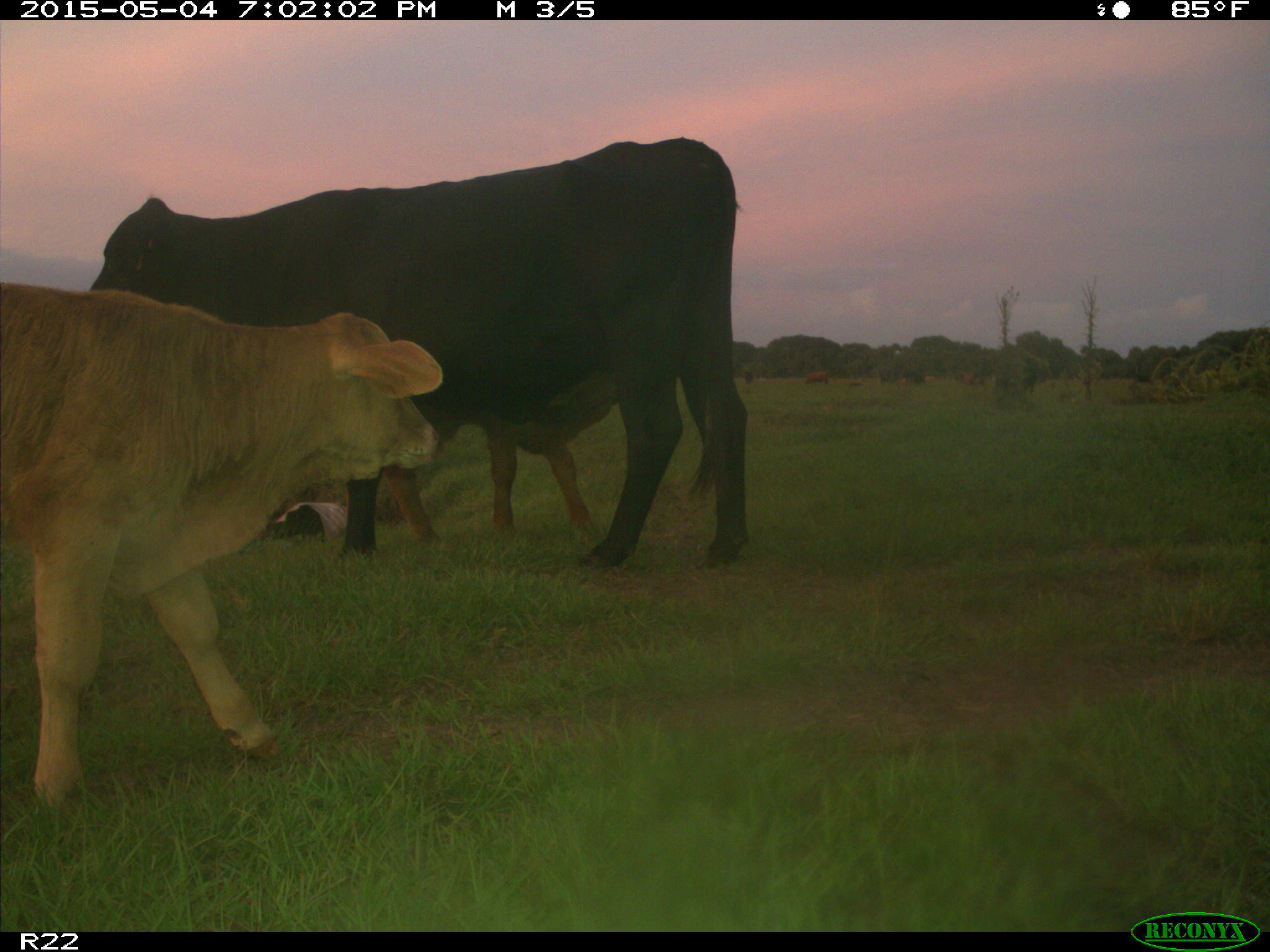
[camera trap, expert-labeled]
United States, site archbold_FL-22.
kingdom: Animalia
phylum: Chordata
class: Mammalia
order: Artiodactyla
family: Bovidae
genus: Bos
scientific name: Bos taurus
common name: domestic cow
Bos taurus (domestic cow).